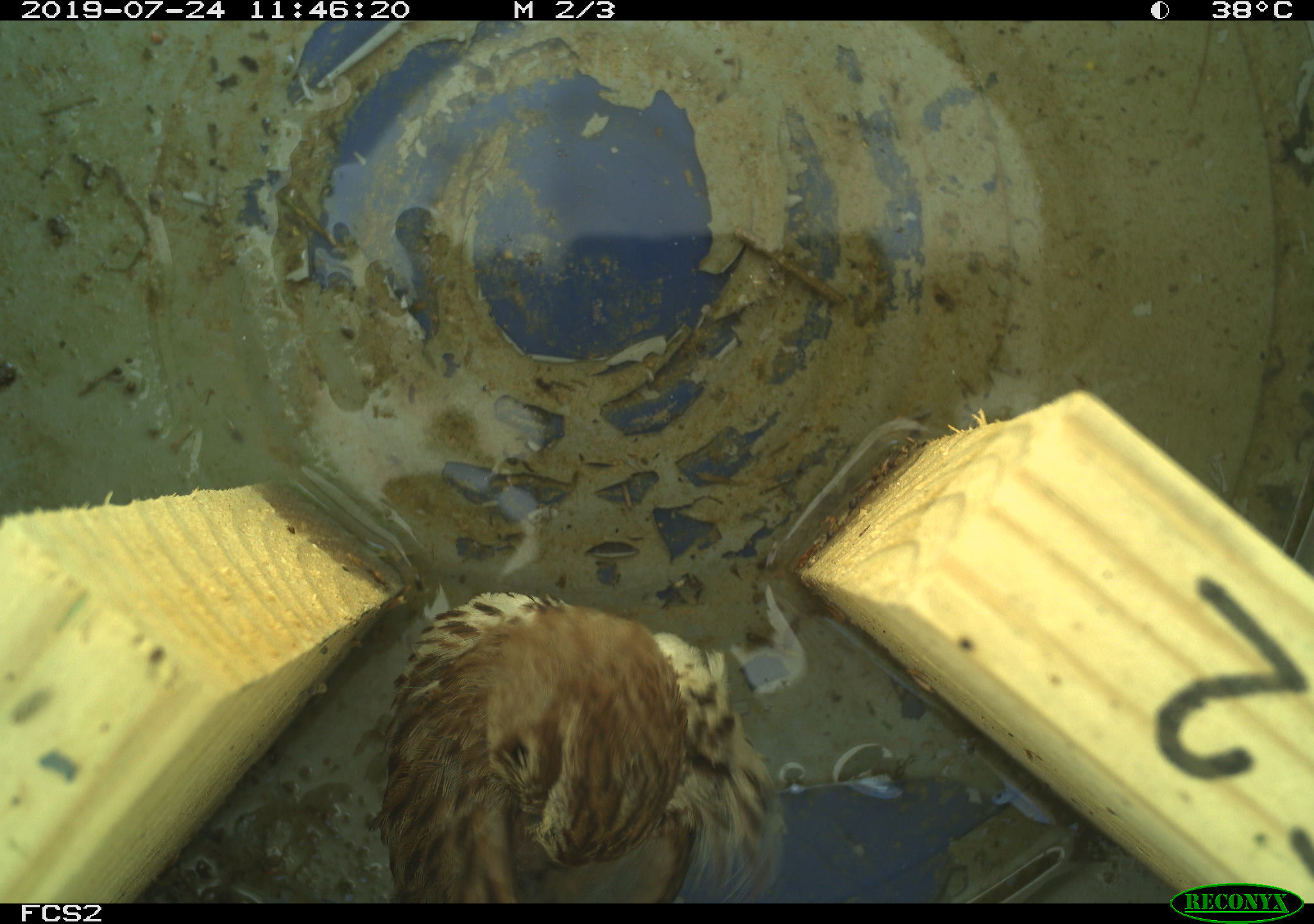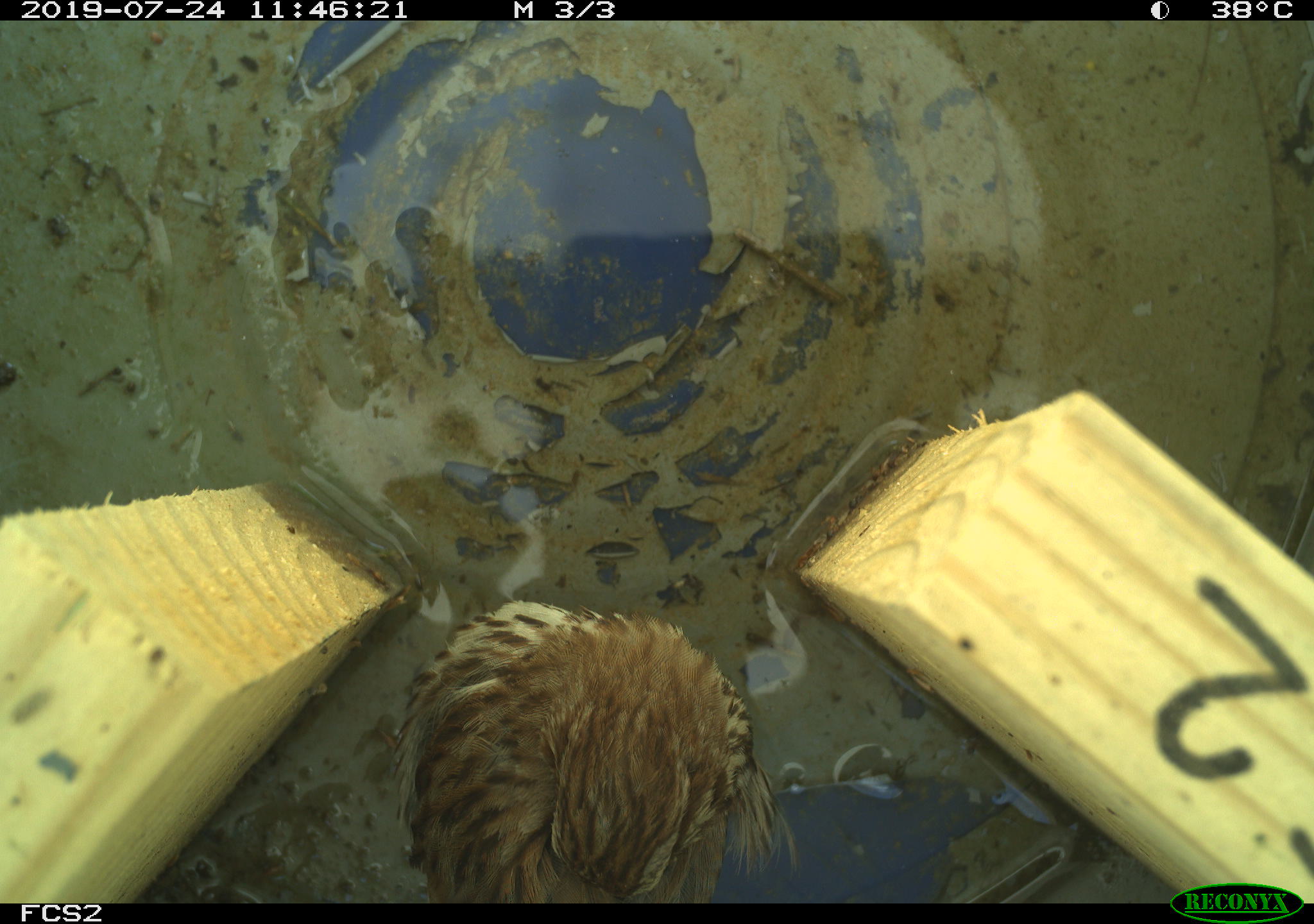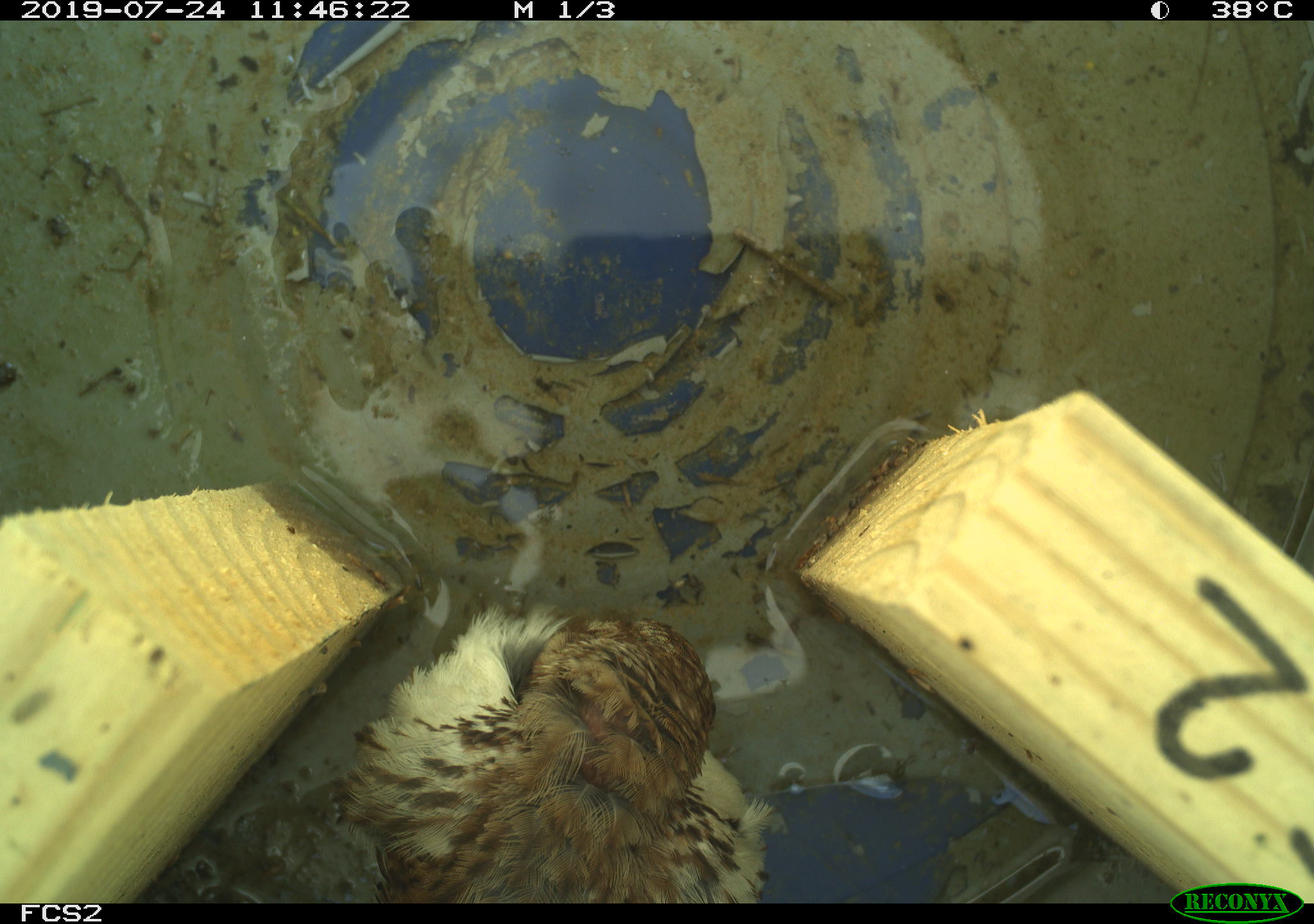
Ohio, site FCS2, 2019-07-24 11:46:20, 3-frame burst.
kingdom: Animalia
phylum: Chordata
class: Aves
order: Passeriformes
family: Passerellidae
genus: Melospiza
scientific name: Melospiza melodia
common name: song sparrow